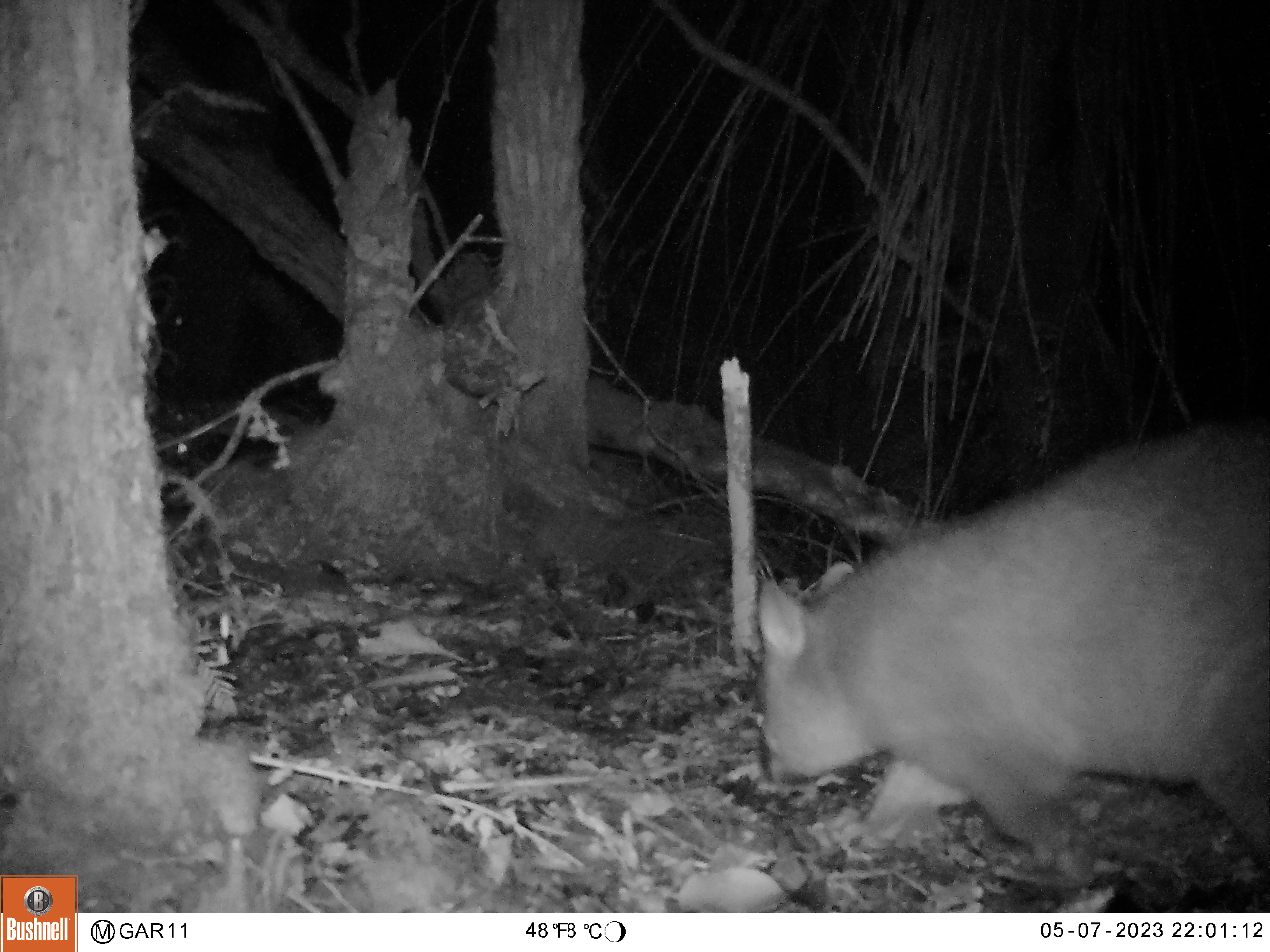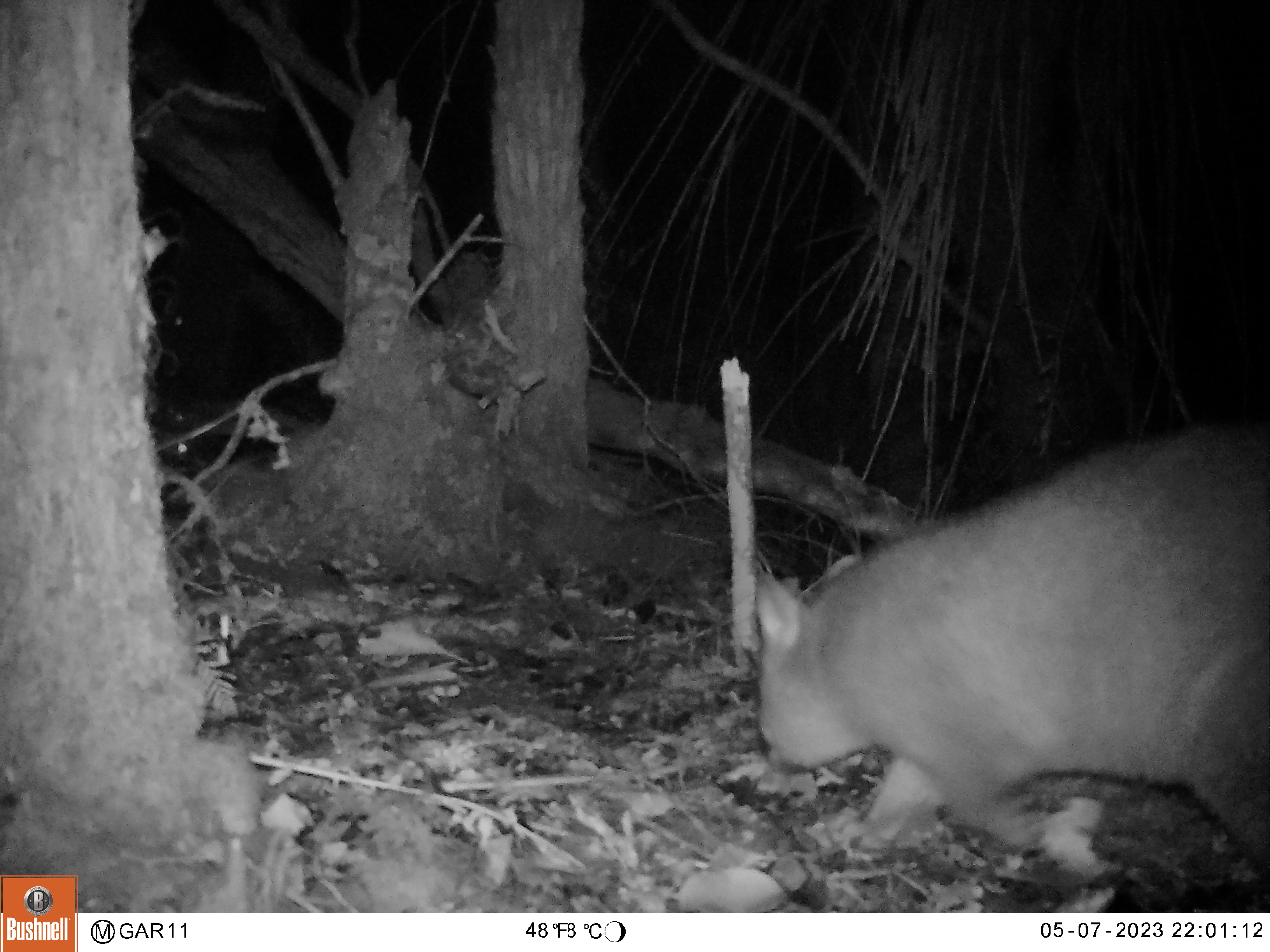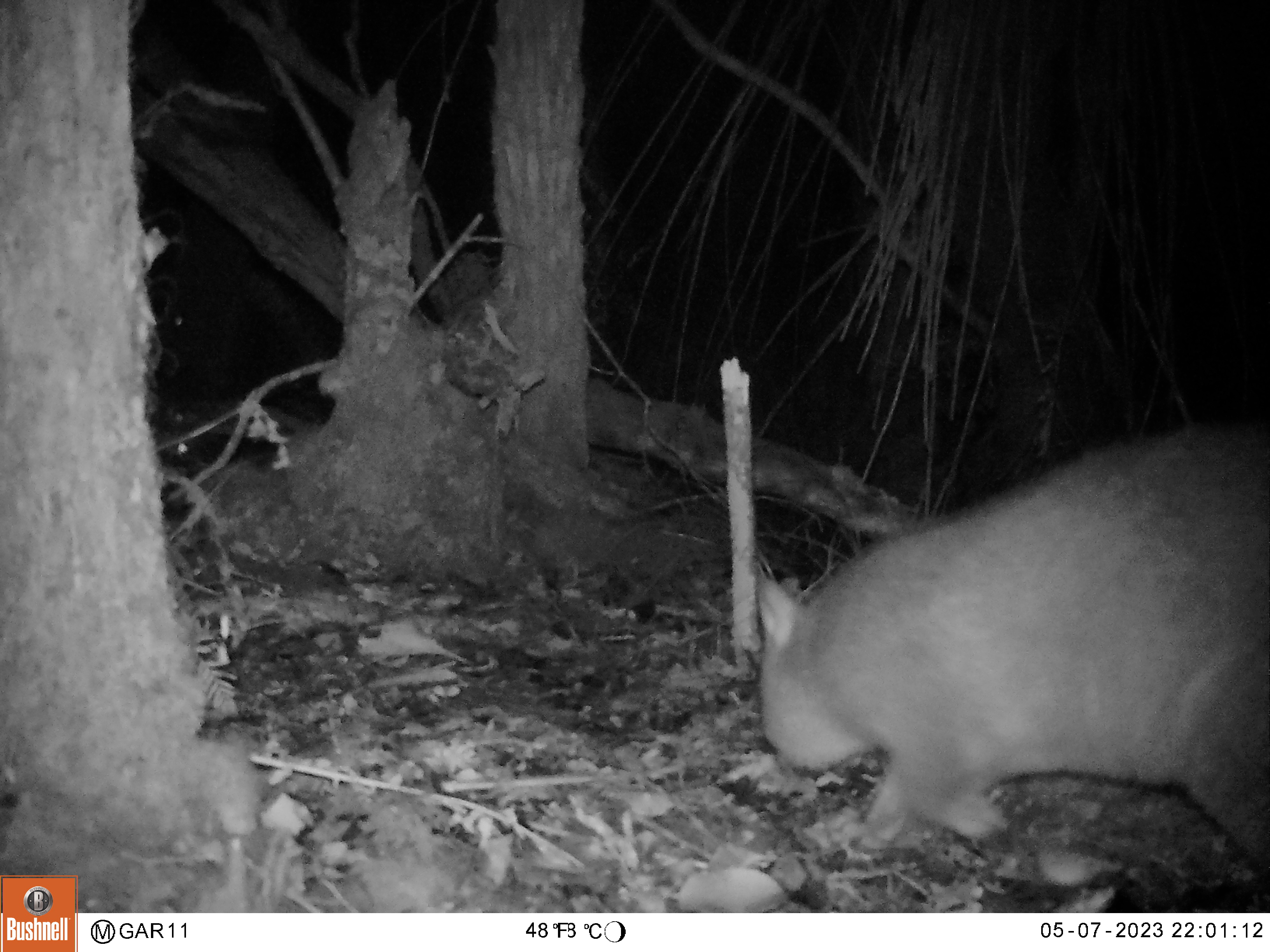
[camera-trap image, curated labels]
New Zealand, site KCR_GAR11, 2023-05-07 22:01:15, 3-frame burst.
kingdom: Animalia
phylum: Chordata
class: Mammalia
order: Diprotodontia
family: Phalangeridae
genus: Trichosurus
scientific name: Trichosurus vulpecula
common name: common brushtail possum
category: possum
Possum (common brushtail possum) (Trichosurus vulpecula).